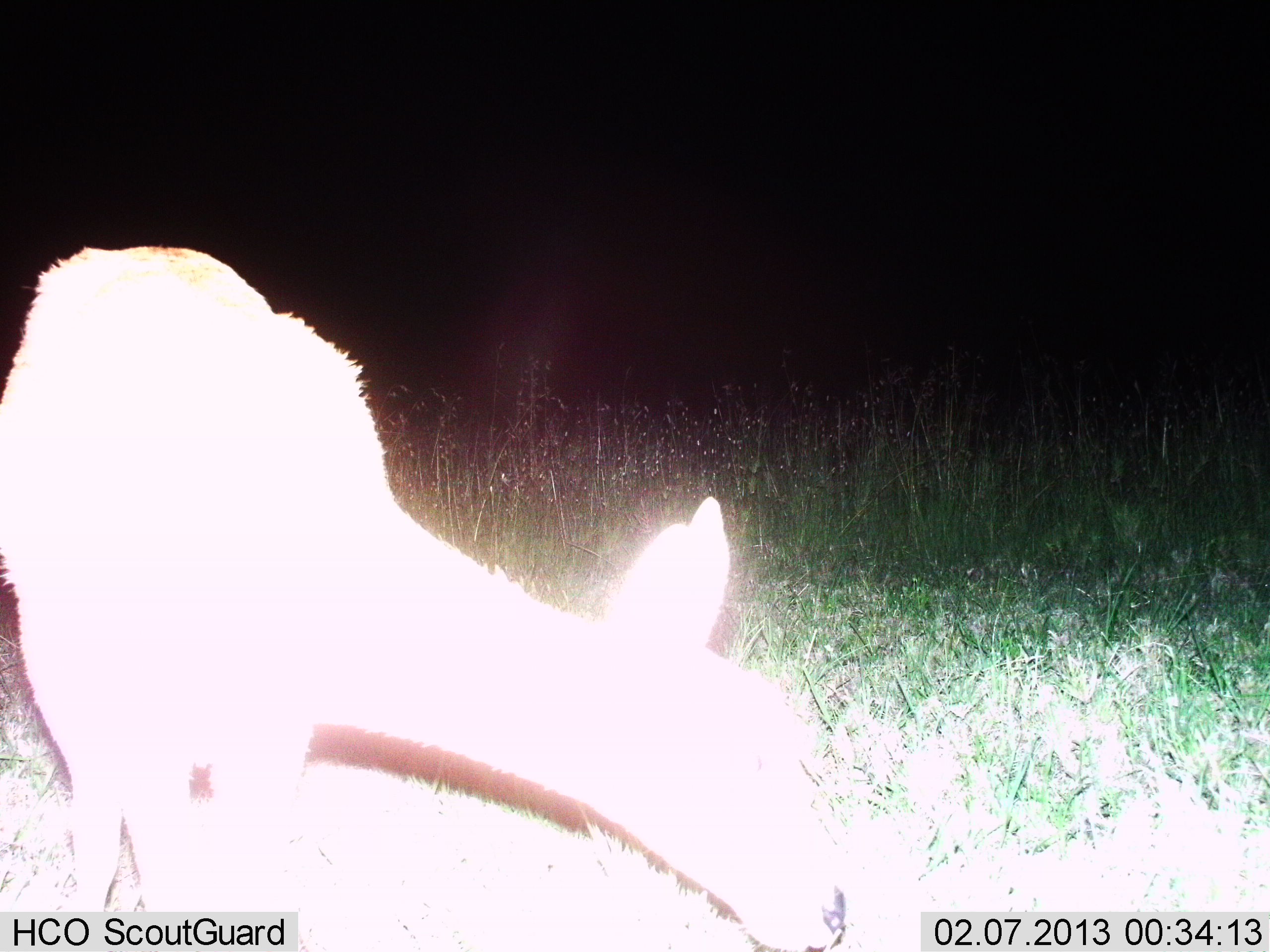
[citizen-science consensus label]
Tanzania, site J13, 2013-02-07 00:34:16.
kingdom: Animalia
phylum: Chordata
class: Mammalia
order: Artiodactyla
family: Bovidae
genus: Redunca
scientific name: Redunca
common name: reedbuck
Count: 1.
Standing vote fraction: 62%.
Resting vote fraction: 0%.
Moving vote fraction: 0%.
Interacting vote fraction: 0%.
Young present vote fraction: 0%.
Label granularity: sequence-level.